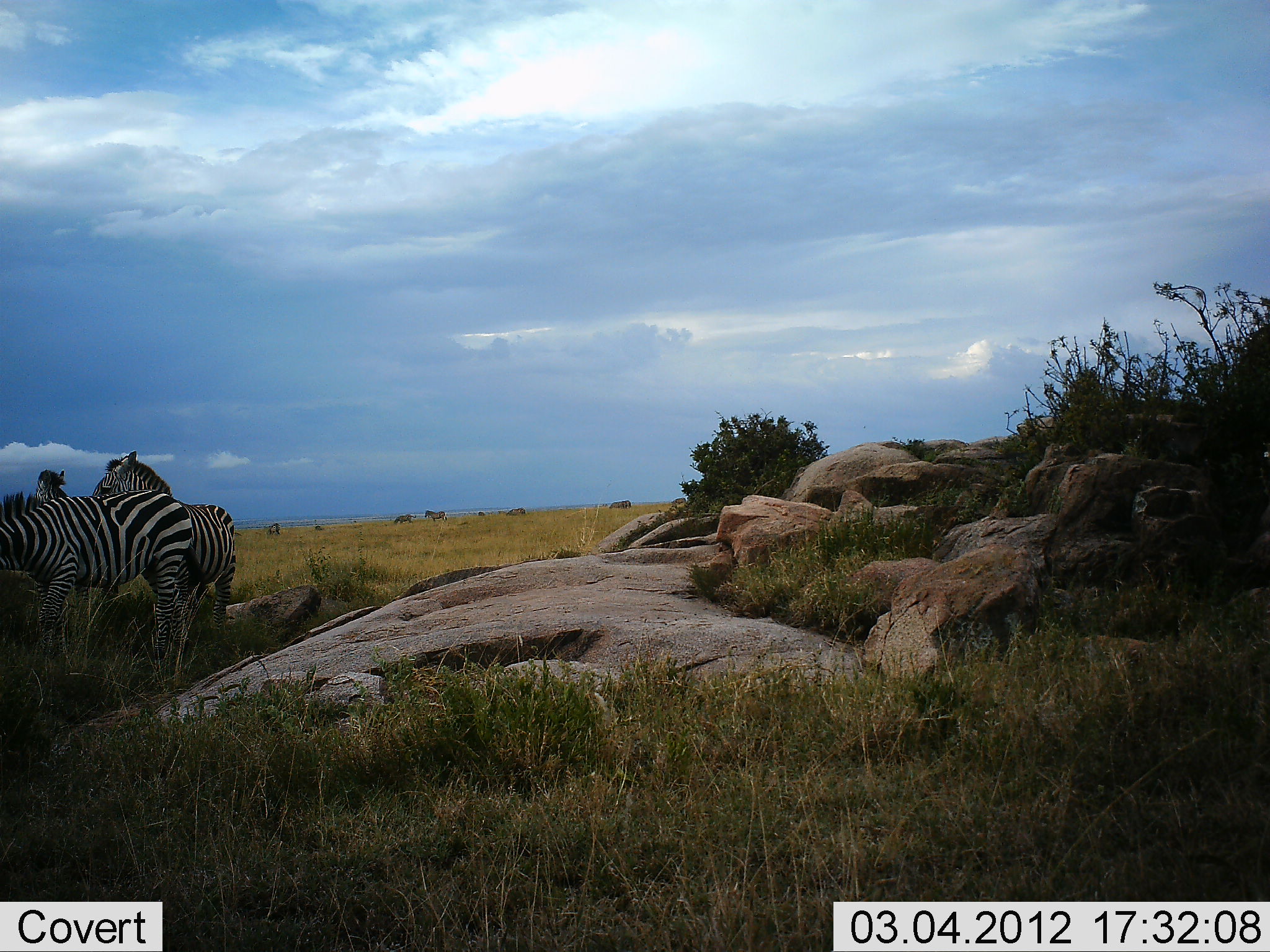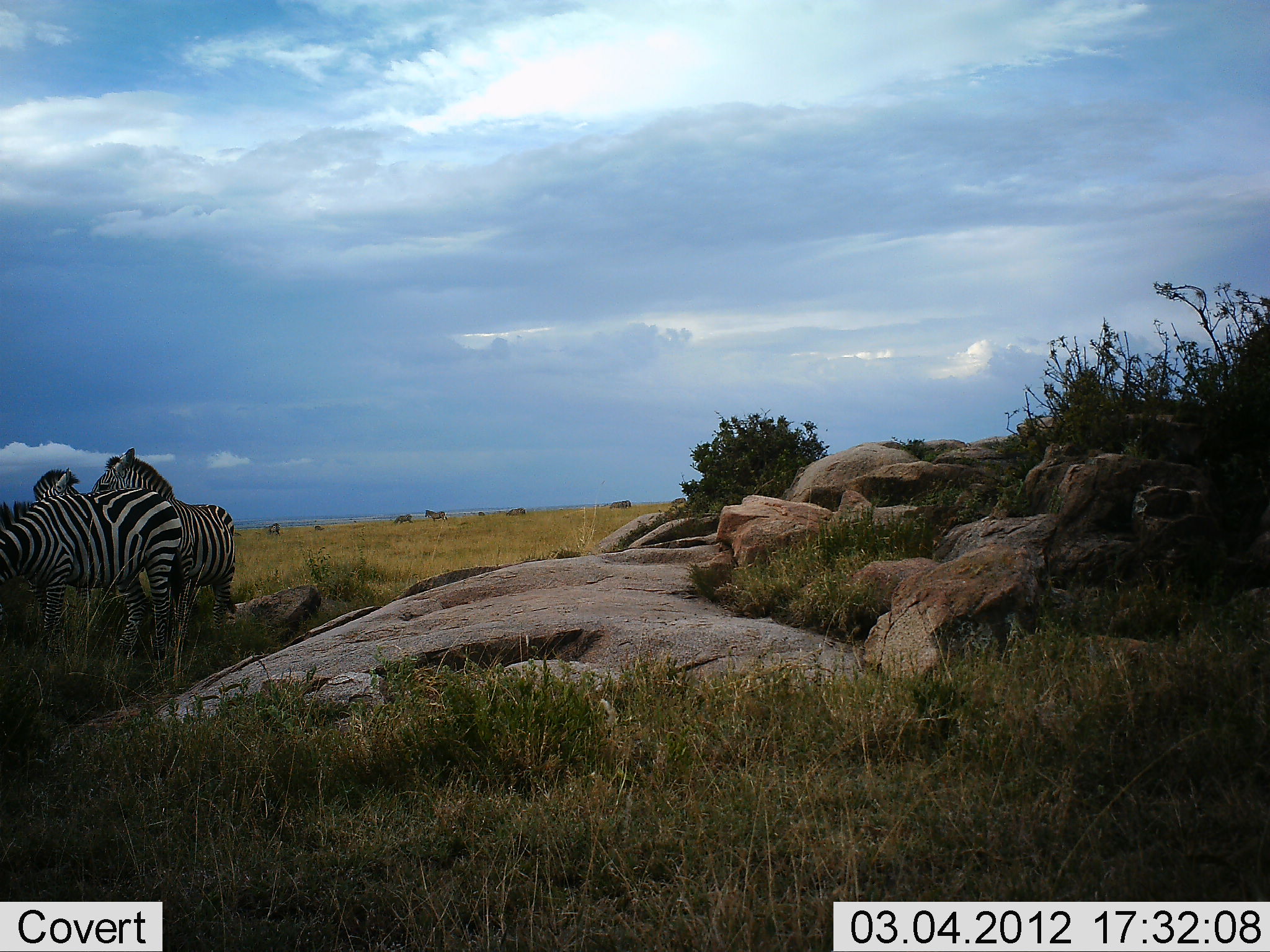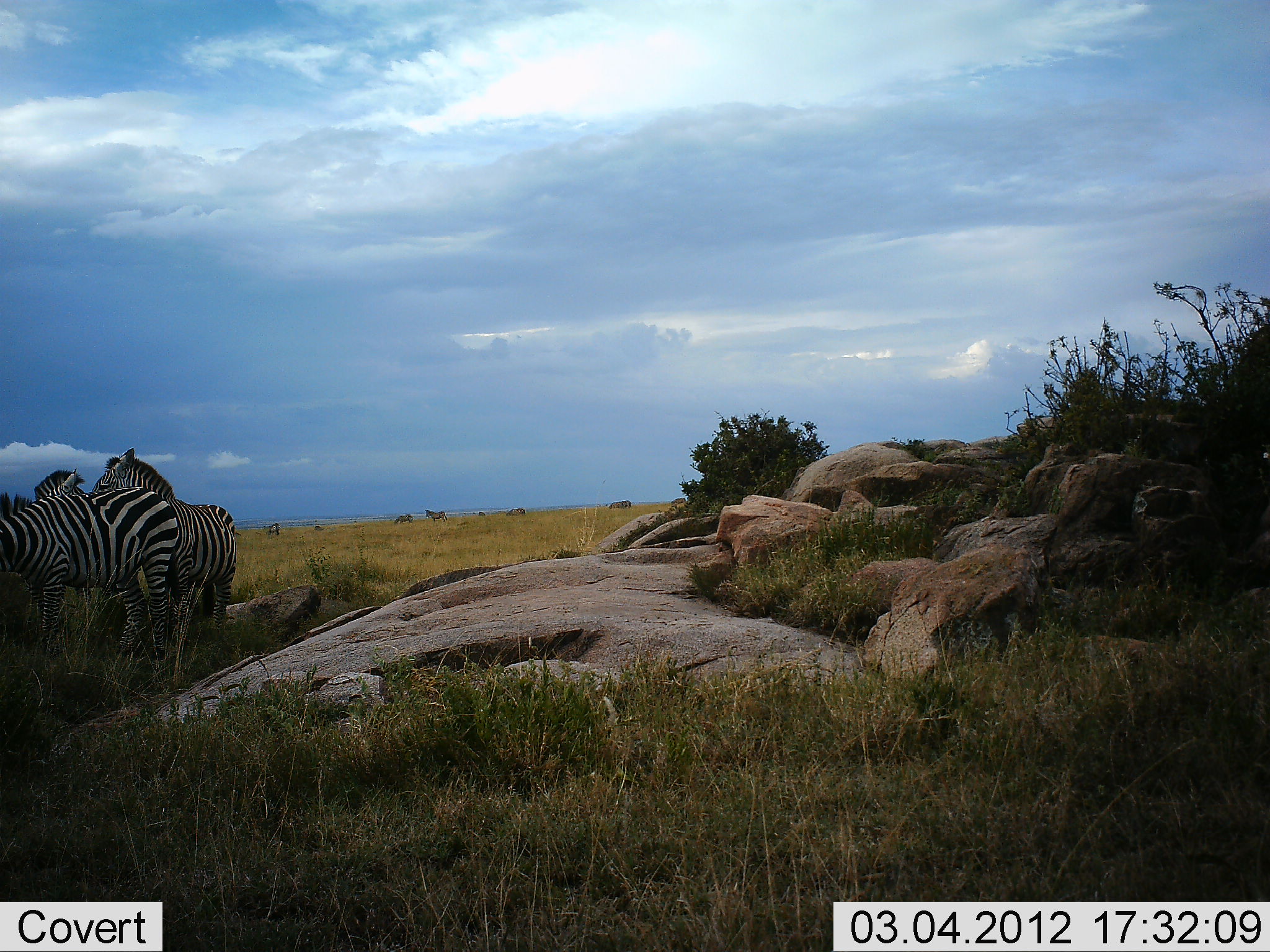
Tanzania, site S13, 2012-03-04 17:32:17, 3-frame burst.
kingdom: Animalia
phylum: Chordata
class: Mammalia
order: Perissodactyla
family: Equidae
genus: Equus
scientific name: Equus quagga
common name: plains zebra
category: zebra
Zebra (plains zebra) (Equus quagga), count 3. Behavior (volunteer vote fractions): standing 88%, resting 6%, moving 12%, interacting 0%. Young present (vote fraction): 0%. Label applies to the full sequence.